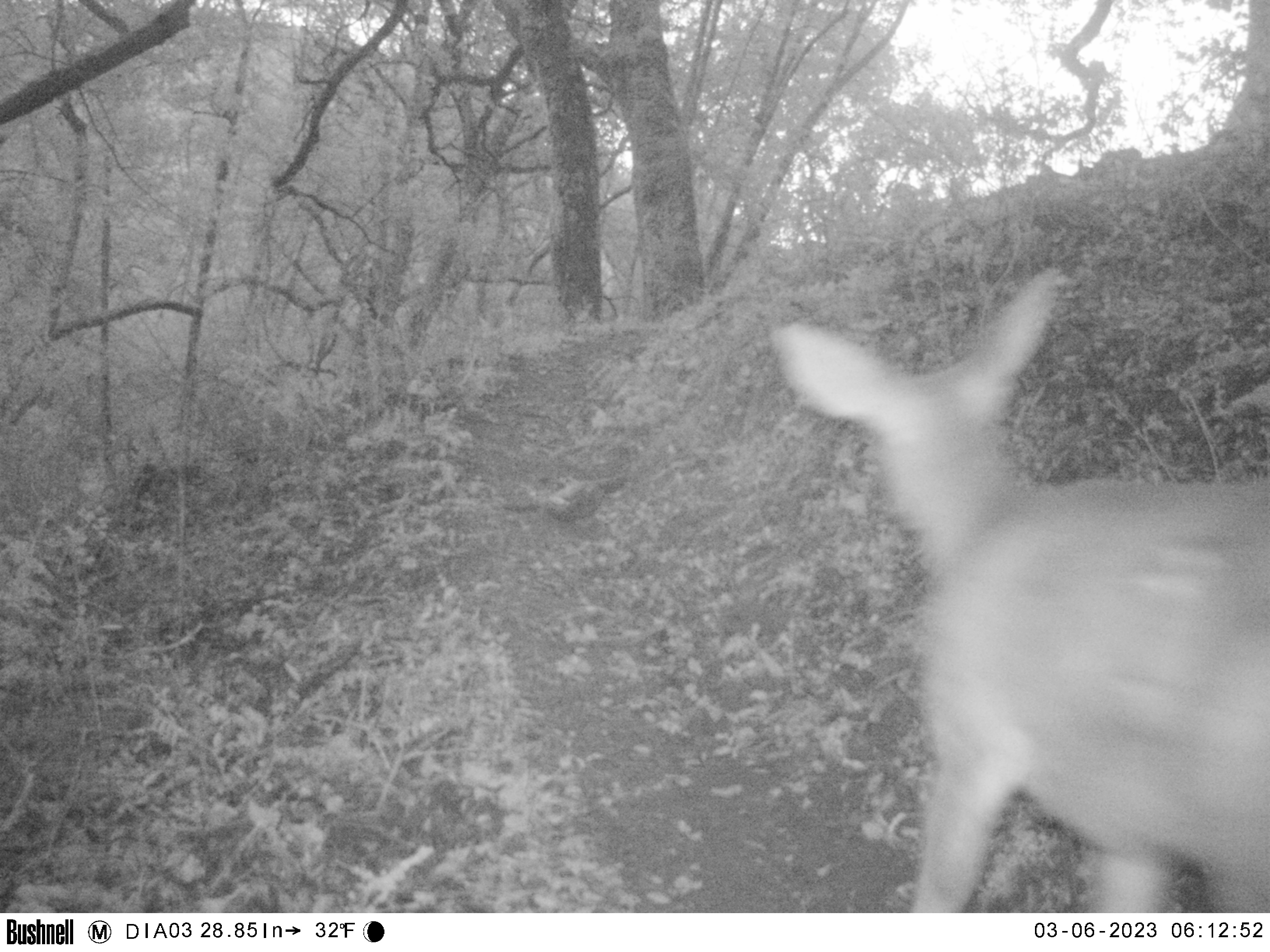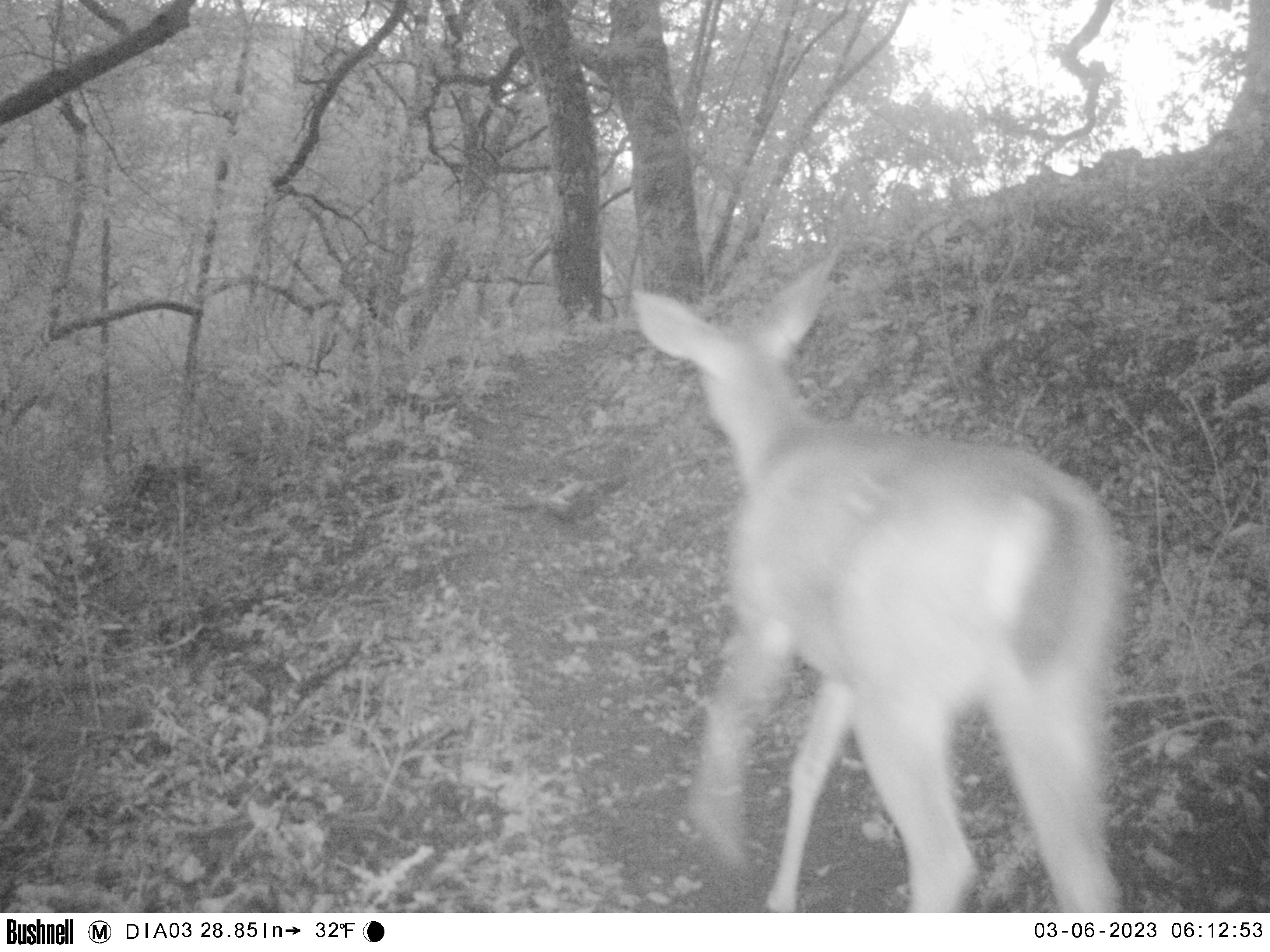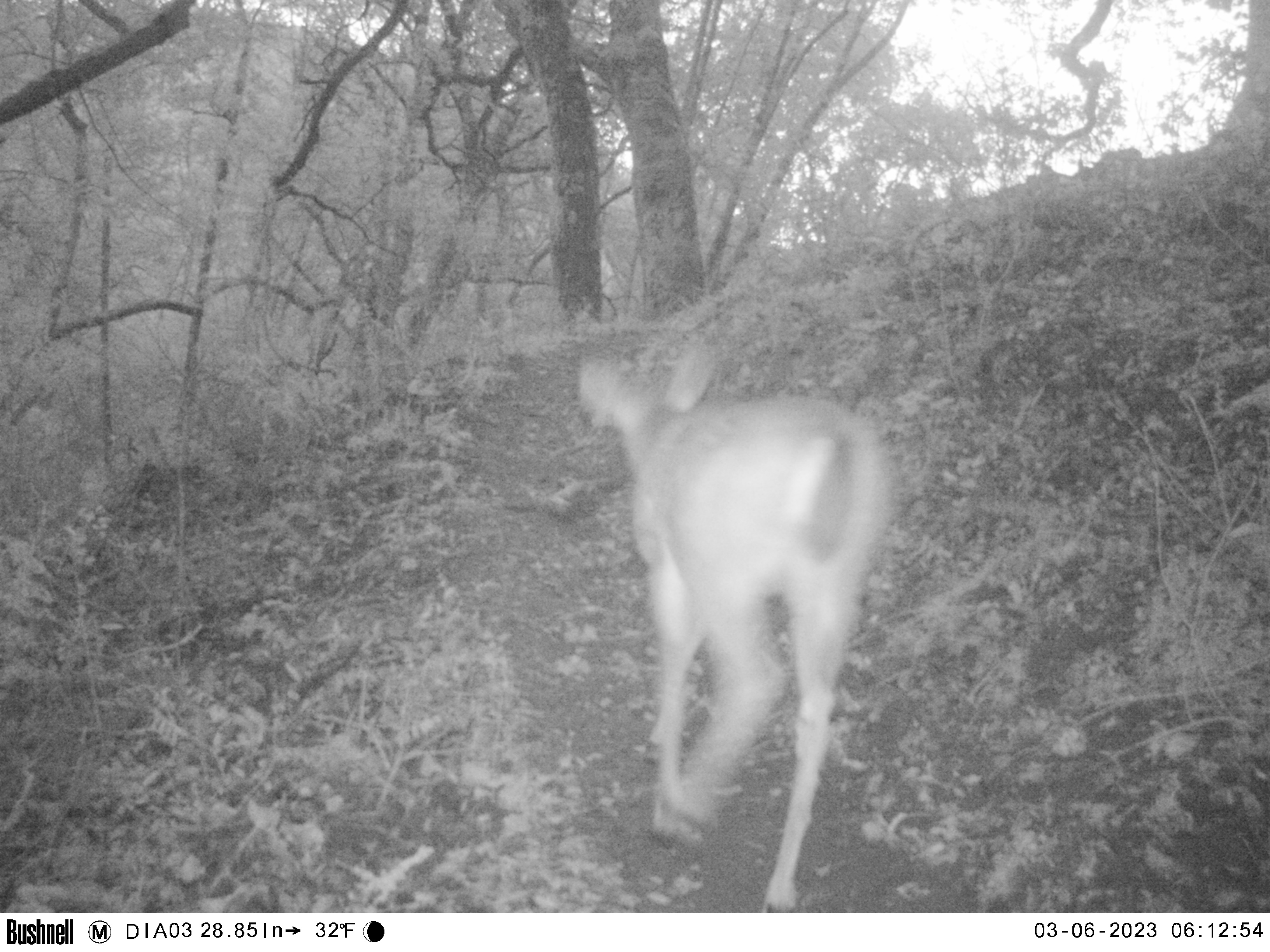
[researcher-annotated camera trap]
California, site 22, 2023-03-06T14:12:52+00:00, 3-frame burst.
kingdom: Animalia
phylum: Chordata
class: Mammalia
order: Artiodactyla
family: Cervidae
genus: Odocoileus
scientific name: Odocoileus hemionus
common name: mule deer